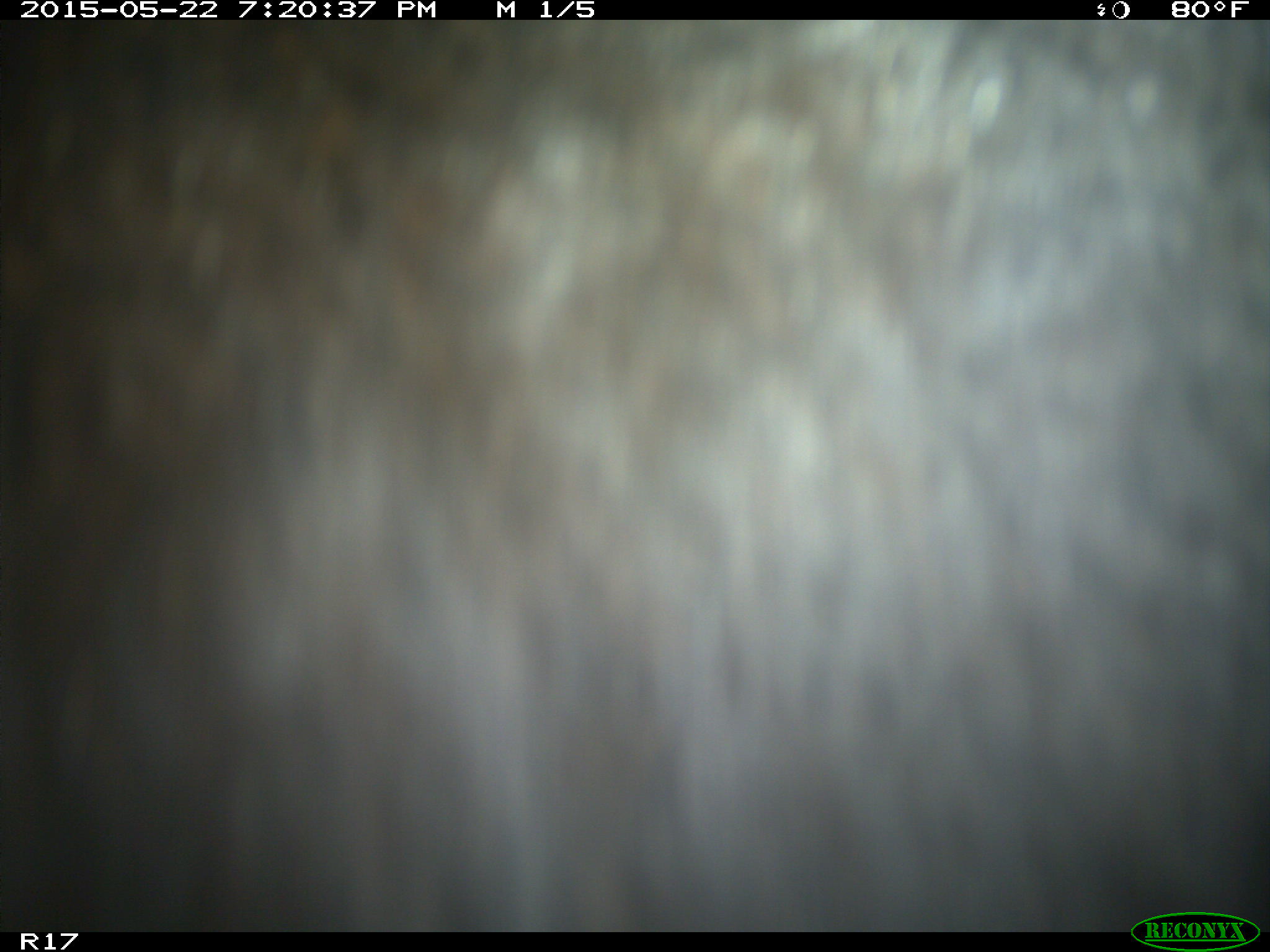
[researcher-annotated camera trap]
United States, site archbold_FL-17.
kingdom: Animalia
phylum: Chordata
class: Mammalia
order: Artiodactyla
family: Bovidae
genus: Bos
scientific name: Bos taurus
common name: domestic cow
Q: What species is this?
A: Bos taurus (domestic cow).